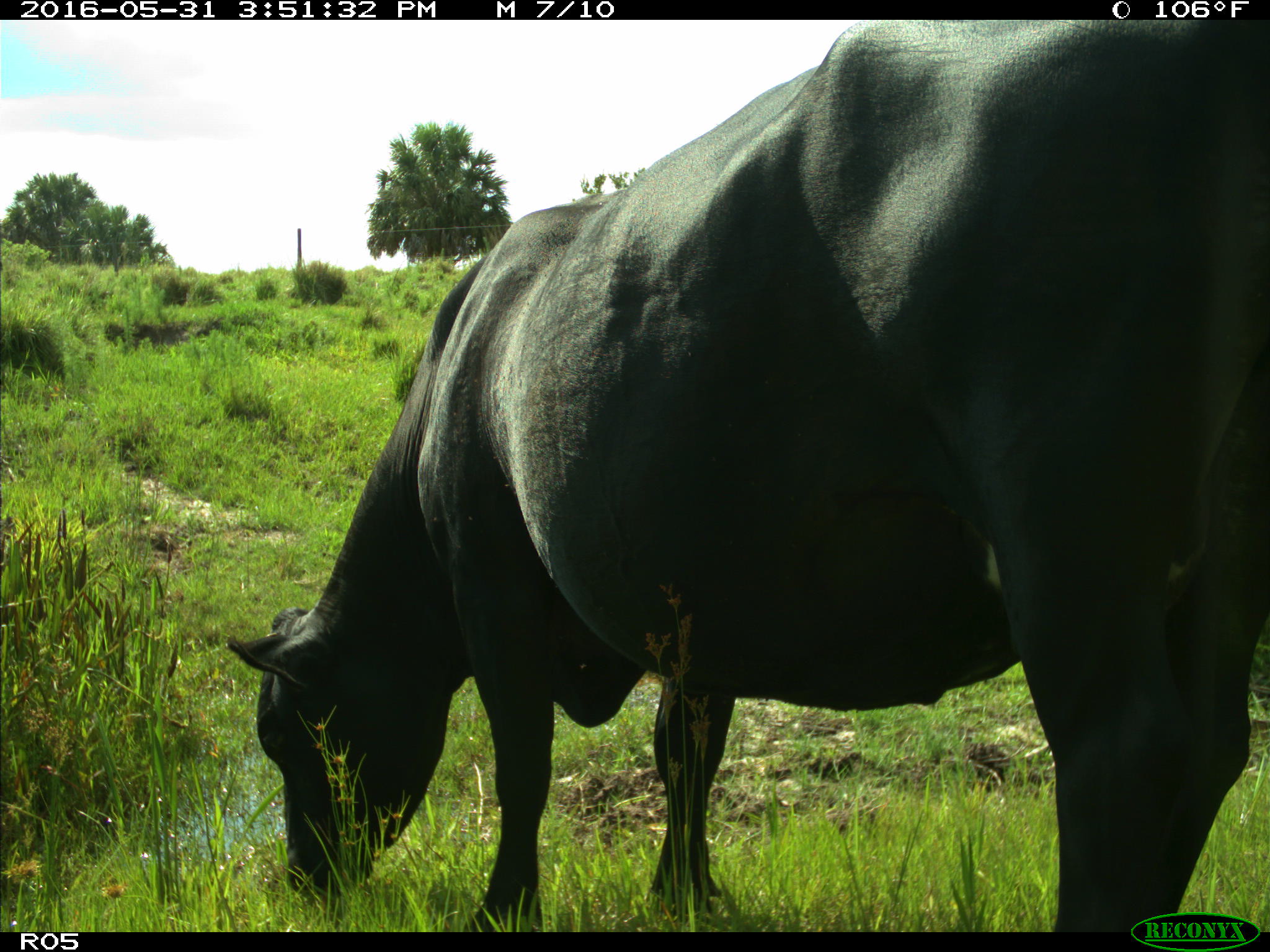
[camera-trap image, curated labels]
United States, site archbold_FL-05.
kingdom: Animalia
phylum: Chordata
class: Mammalia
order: Artiodactyla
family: Bovidae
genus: Bos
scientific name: Bos taurus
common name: domestic cow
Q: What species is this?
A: Bos taurus (domestic cow).